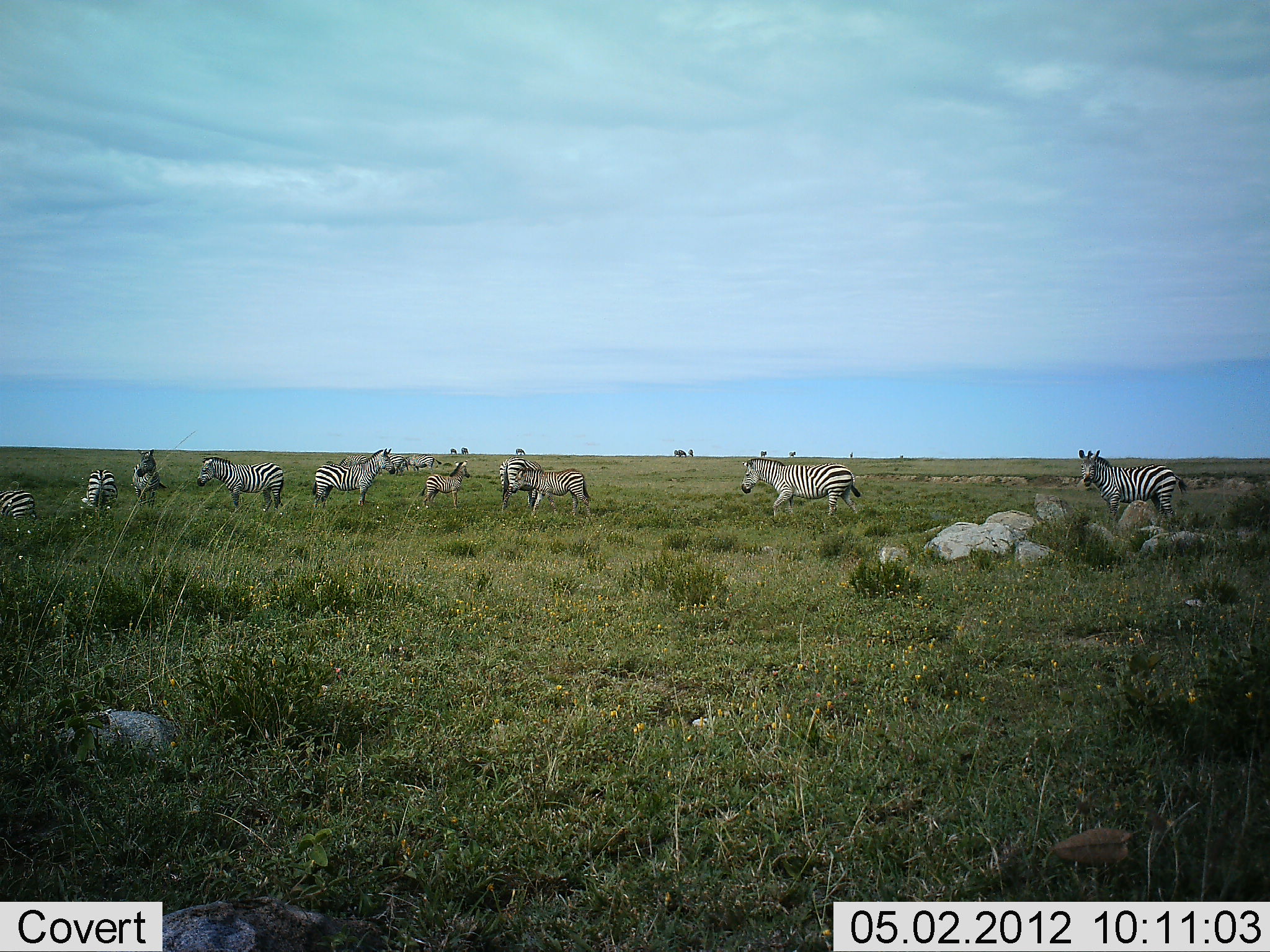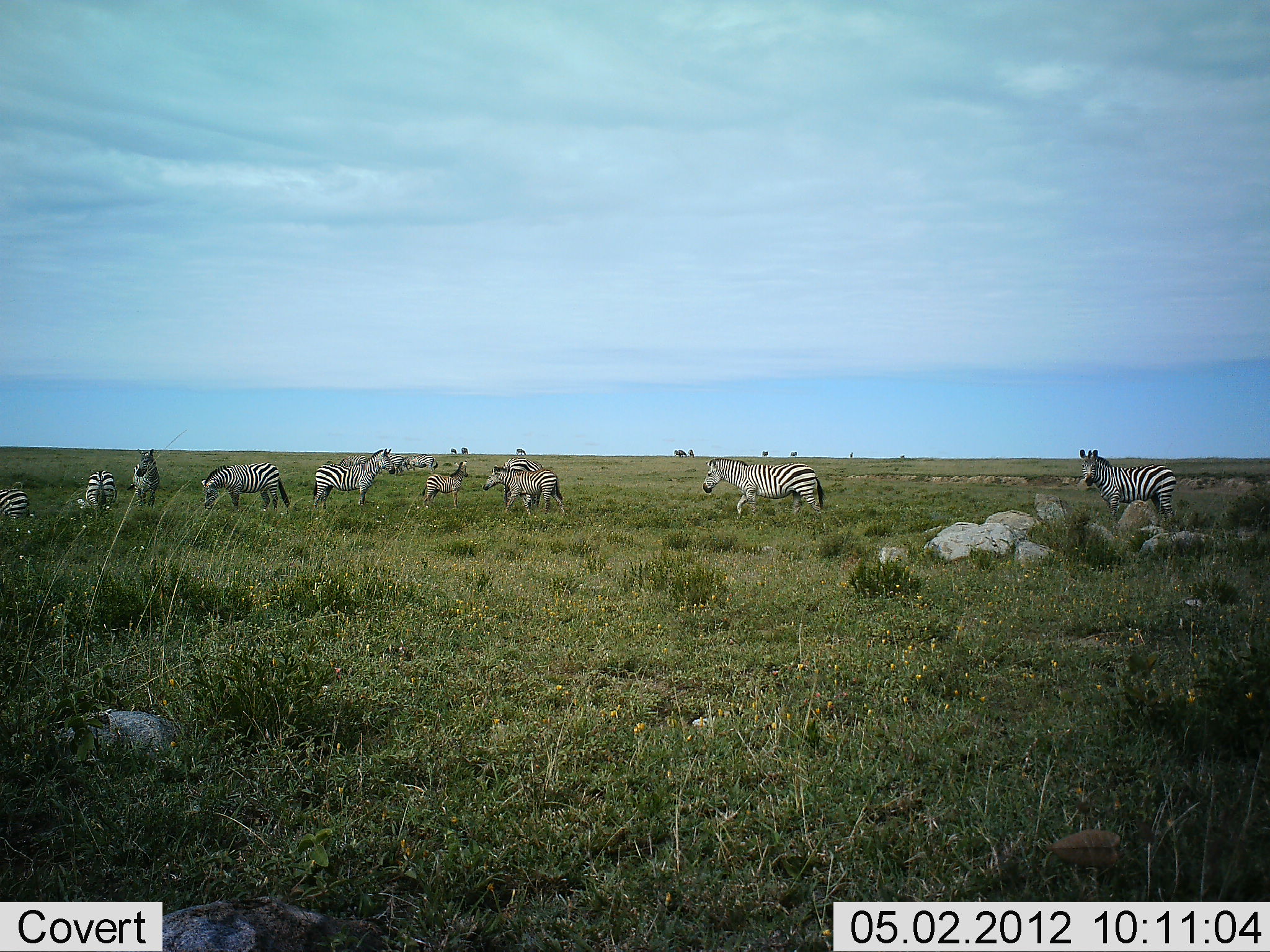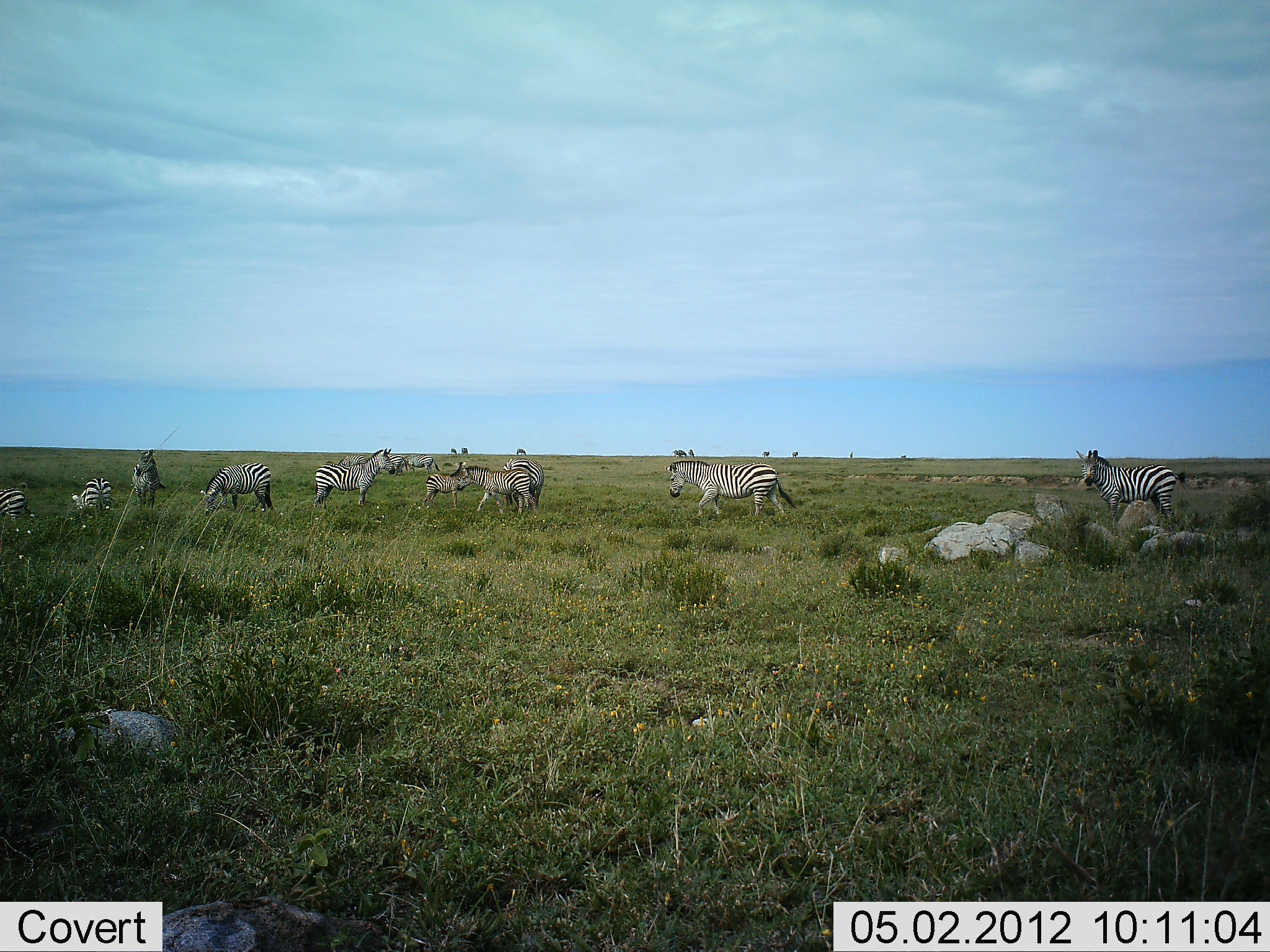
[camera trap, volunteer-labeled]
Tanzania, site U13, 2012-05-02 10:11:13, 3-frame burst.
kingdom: Animalia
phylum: Chordata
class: Mammalia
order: Perissodactyla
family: Equidae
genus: Equus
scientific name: Equus quagga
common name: plains zebra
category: zebra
Zebra (plains zebra) (Equus quagga), count 11-50. Behavior (volunteer vote fractions): standing 93%, resting 14%, moving 93%, interacting 0%. Young present (vote fraction): 43%. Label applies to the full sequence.